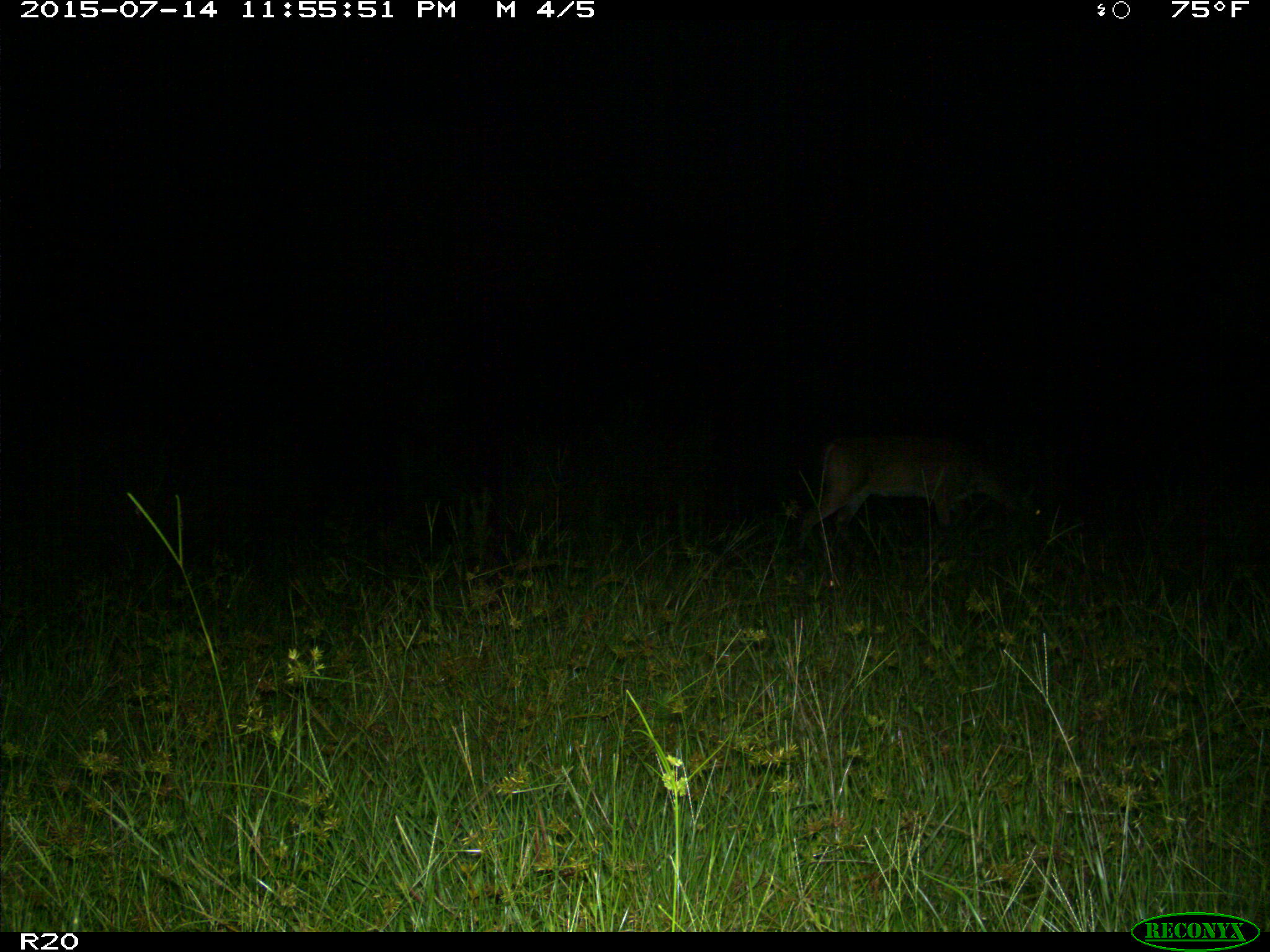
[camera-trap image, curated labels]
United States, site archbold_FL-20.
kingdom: Animalia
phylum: Chordata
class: Mammalia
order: Artiodactyla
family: Cervidae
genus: Odocoileus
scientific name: Odocoileus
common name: deer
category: unidentified deer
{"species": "unidentified deer (deer) (Odocoileus)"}